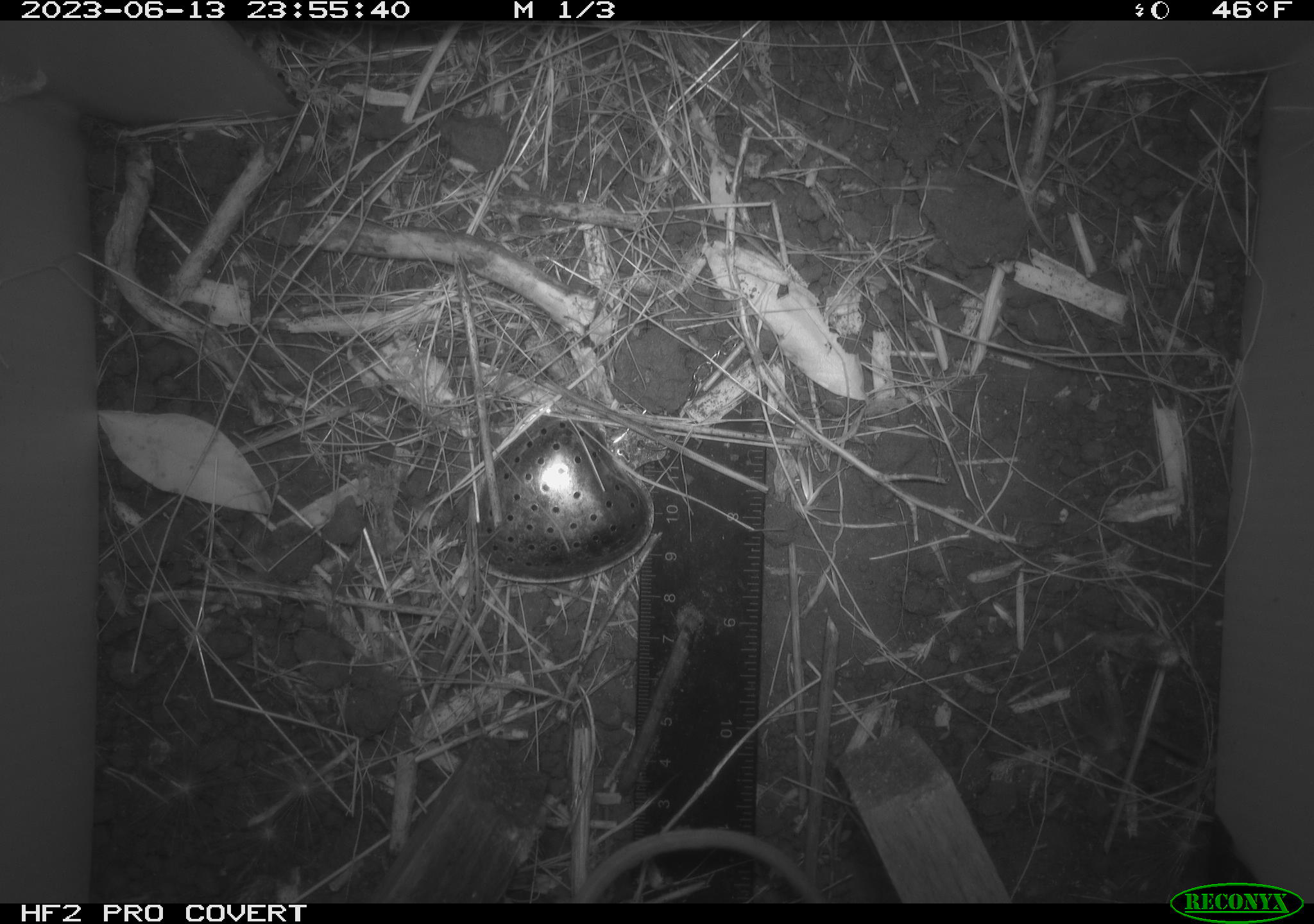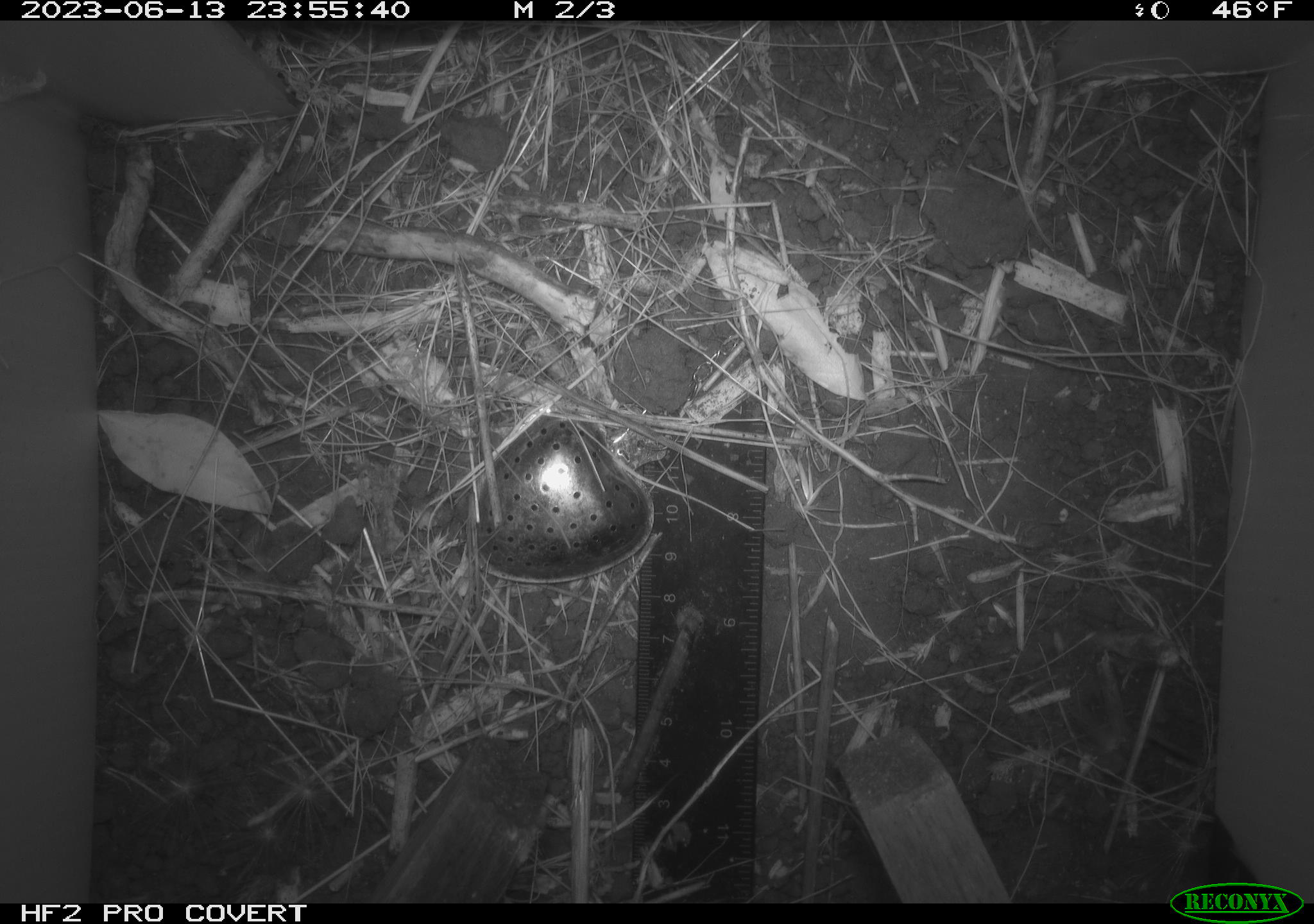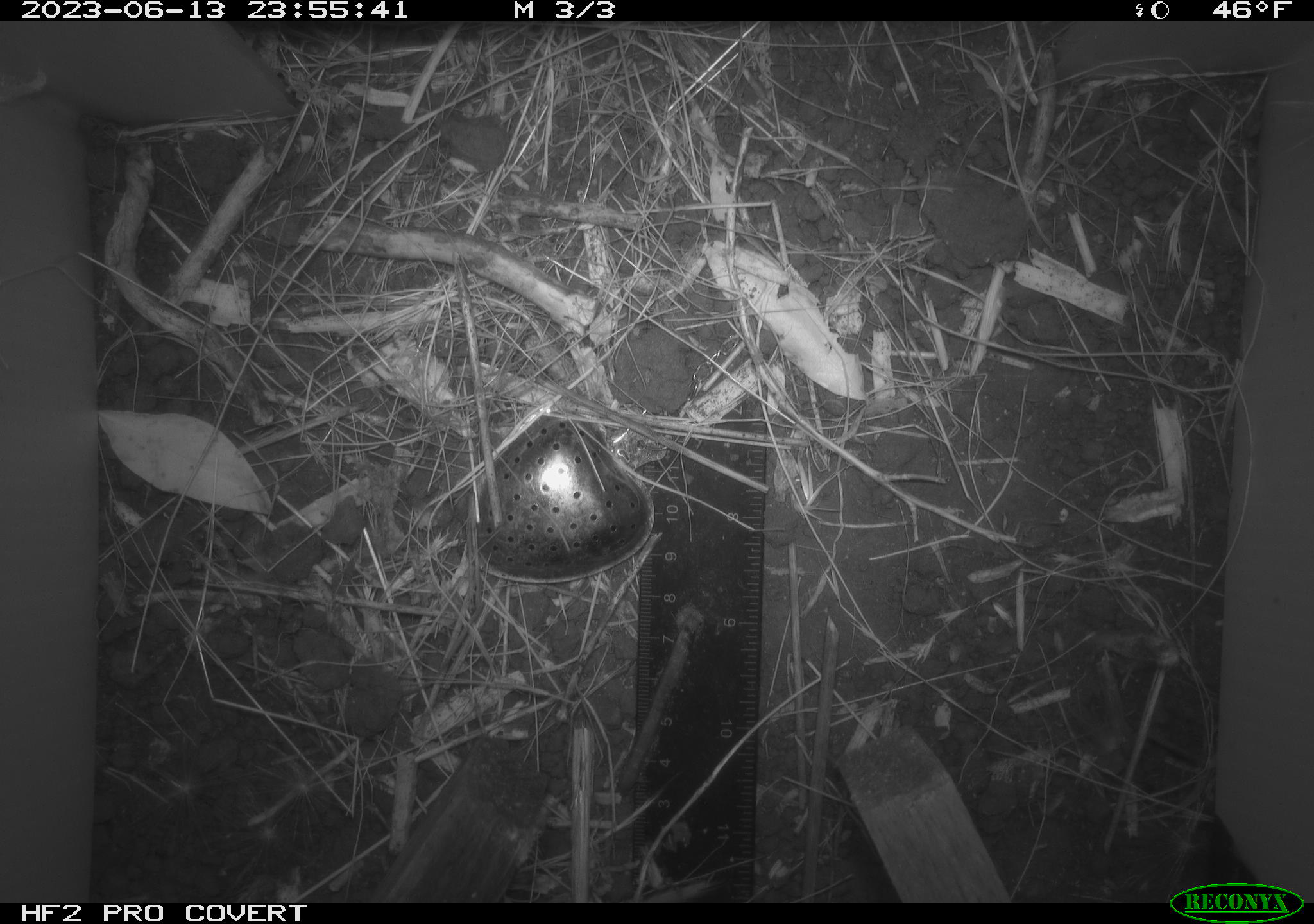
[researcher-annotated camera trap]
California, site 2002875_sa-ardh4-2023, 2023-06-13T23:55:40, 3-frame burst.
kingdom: Animalia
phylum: Chordata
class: Mammalia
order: Rodentia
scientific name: Rodentia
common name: mouse species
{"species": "mouse species (Rodentia)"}